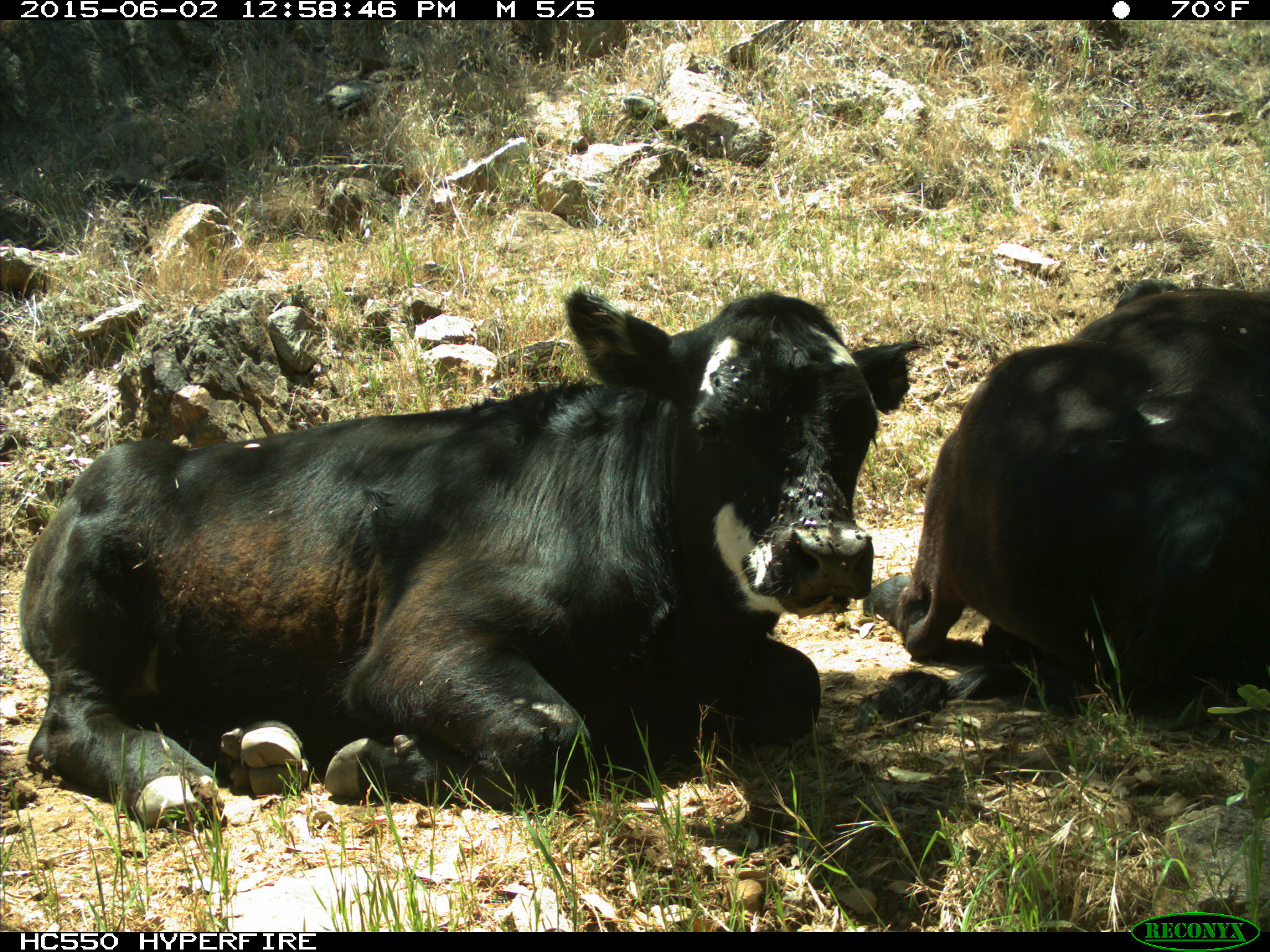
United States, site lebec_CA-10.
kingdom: Animalia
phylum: Chordata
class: Mammalia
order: Artiodactyla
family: Bovidae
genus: Bos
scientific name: Bos taurus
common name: domestic cow